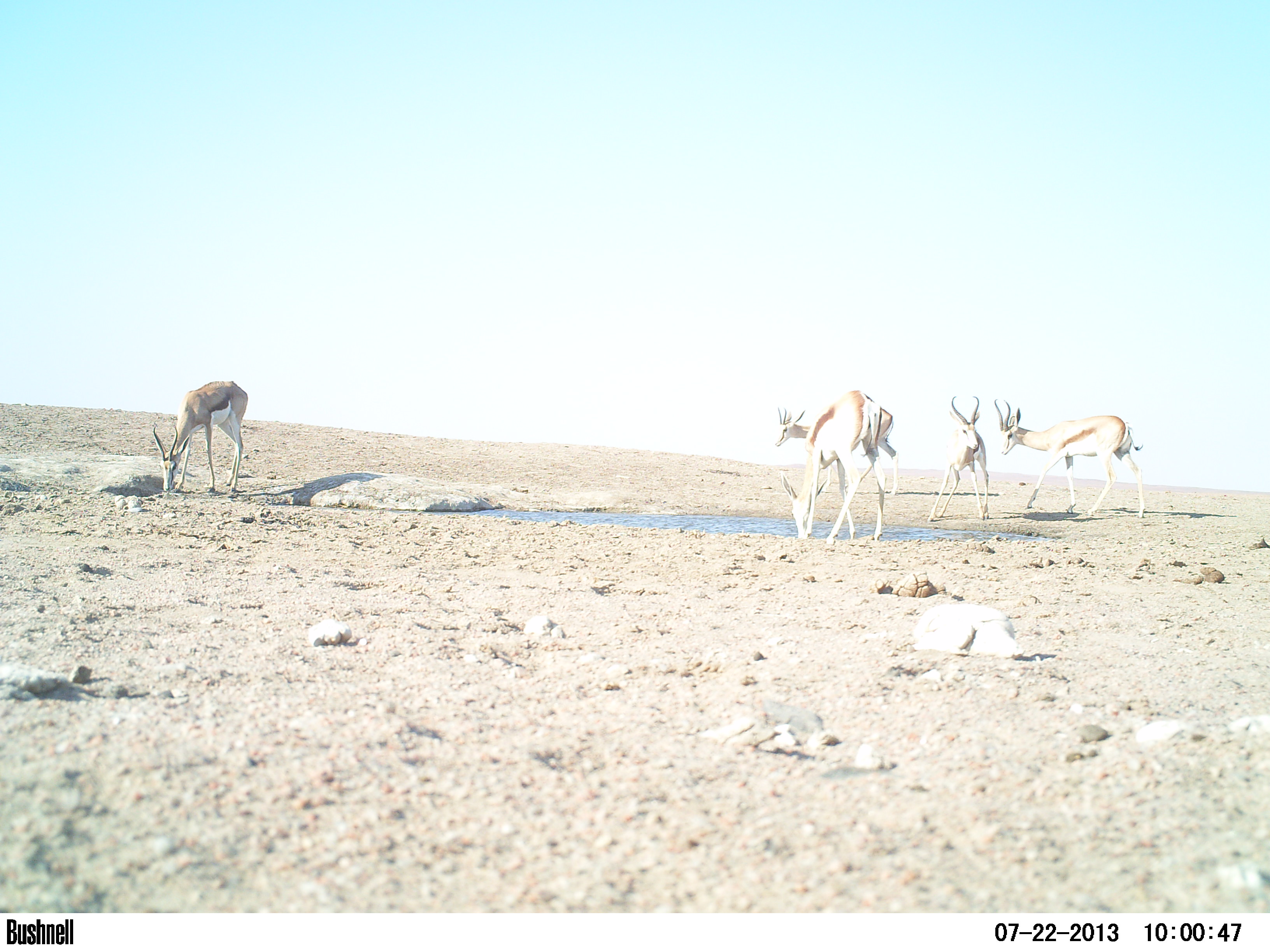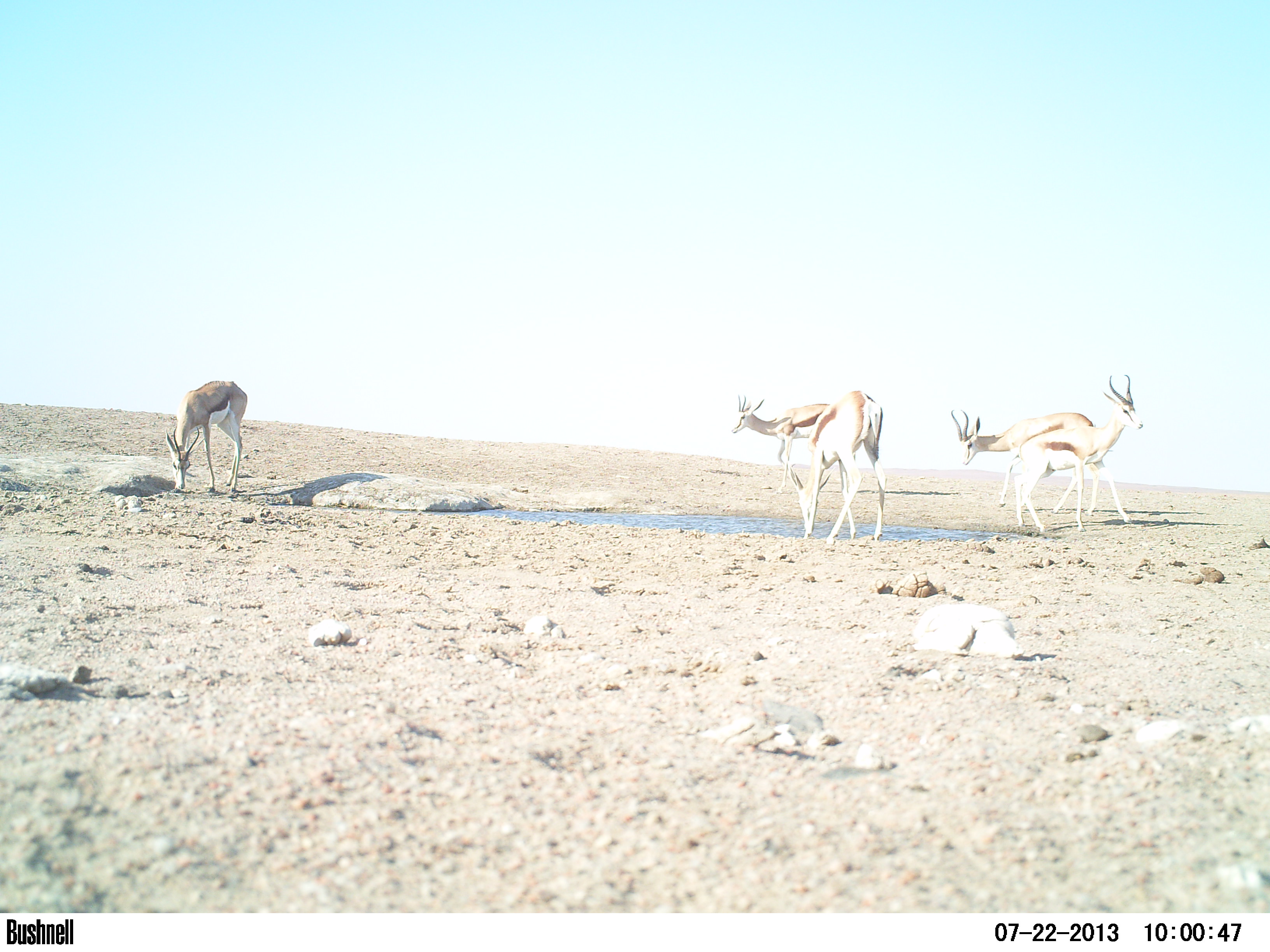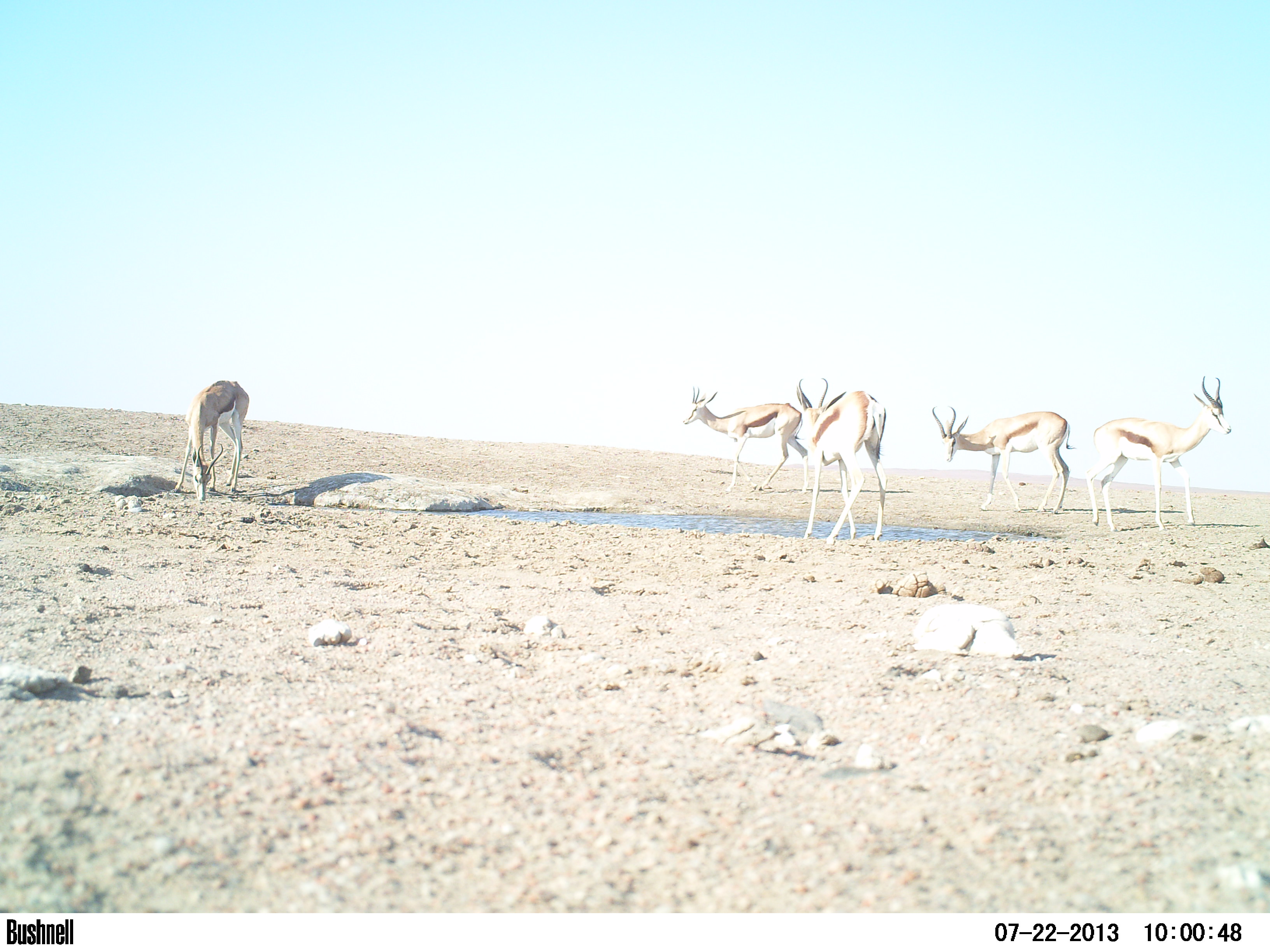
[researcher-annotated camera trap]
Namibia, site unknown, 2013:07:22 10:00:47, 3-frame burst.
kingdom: Animalia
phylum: Chordata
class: Mammalia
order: Artiodactyla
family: Bovidae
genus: Antidorcas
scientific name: Antidorcas marsupialis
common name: springbok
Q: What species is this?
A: Antidorcas marsupialis (springbok).